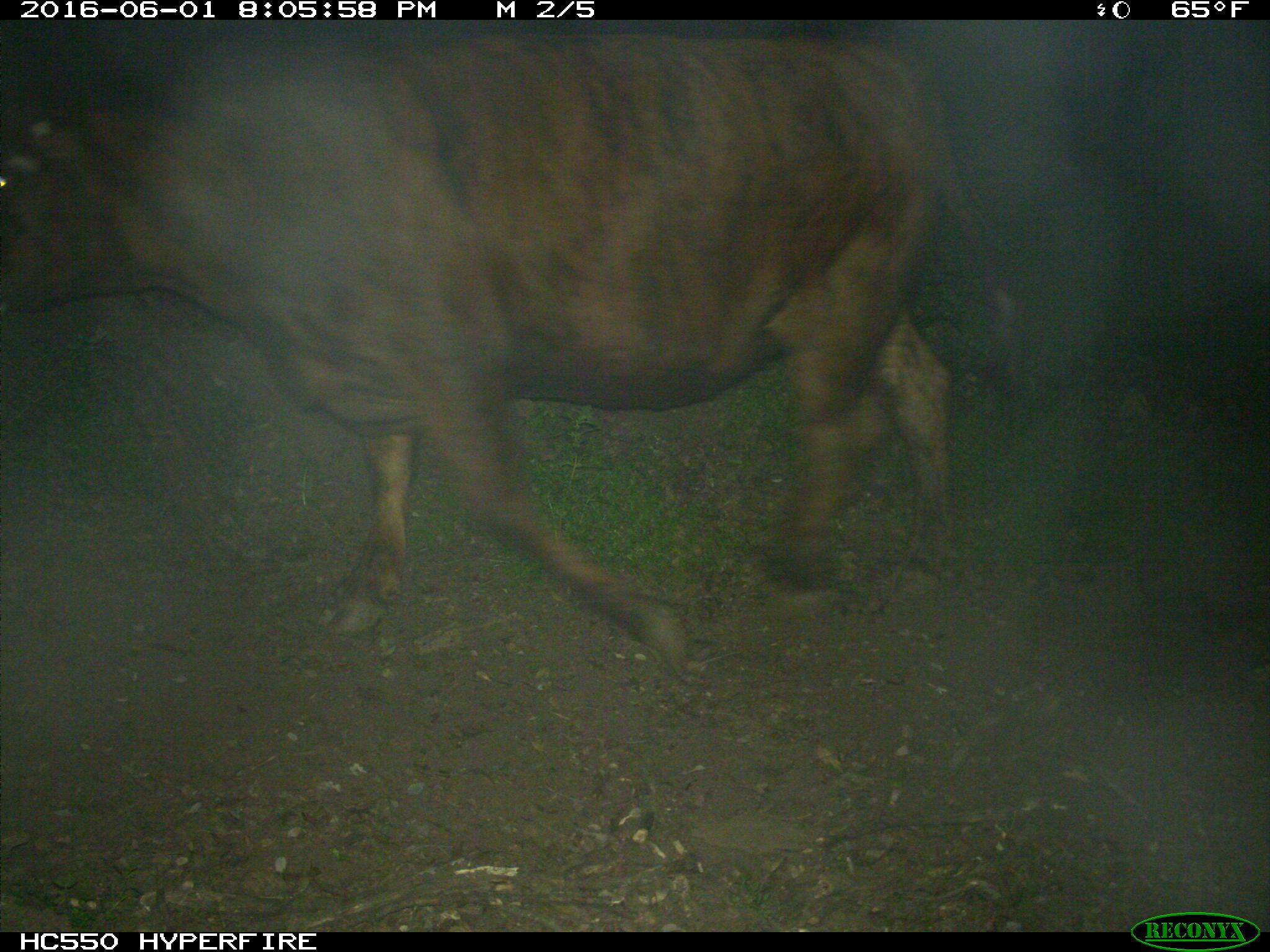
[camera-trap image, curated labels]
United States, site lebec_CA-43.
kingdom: Animalia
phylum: Chordata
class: Mammalia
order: Artiodactyla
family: Bovidae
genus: Bos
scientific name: Bos taurus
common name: domestic cow